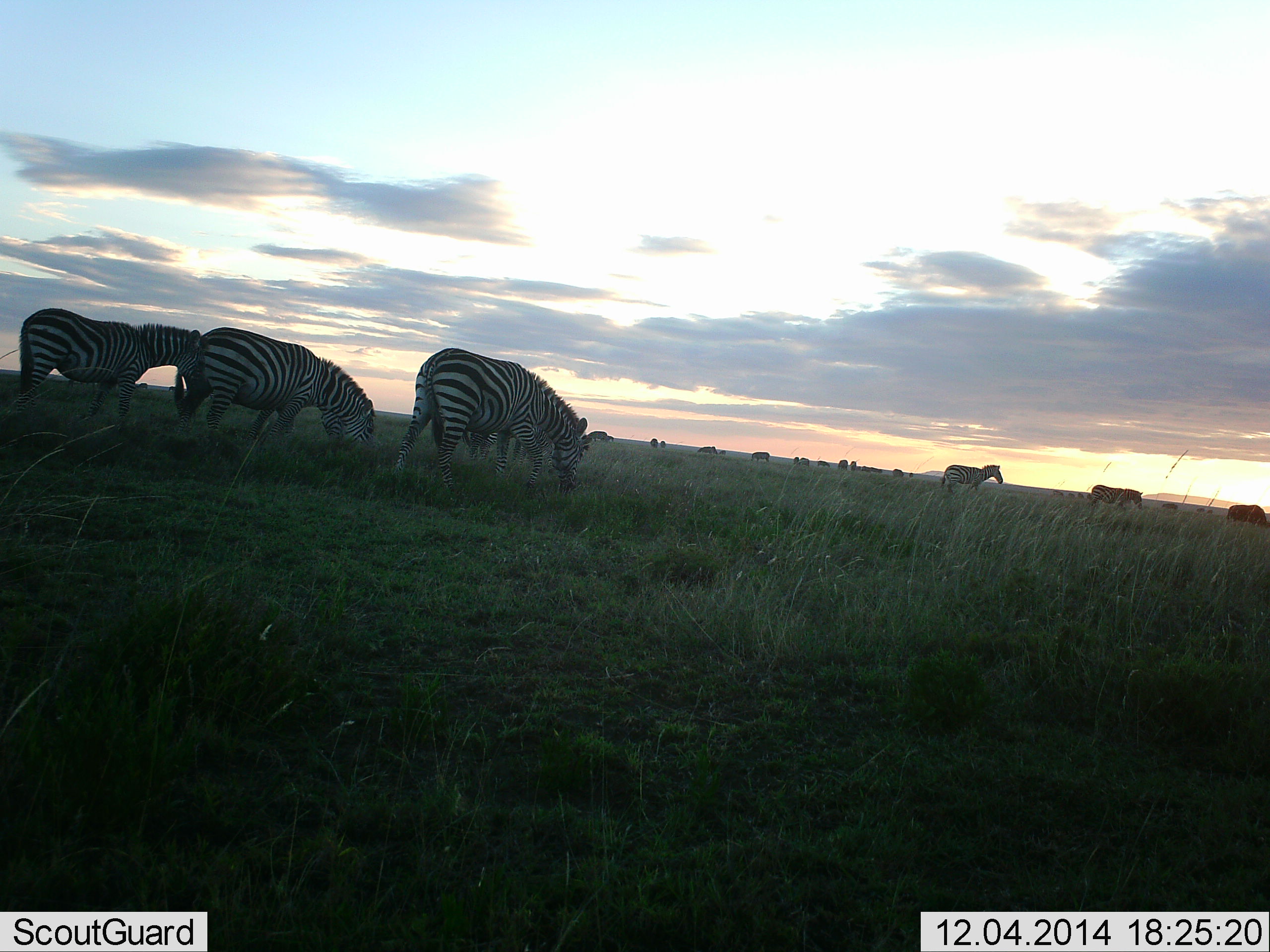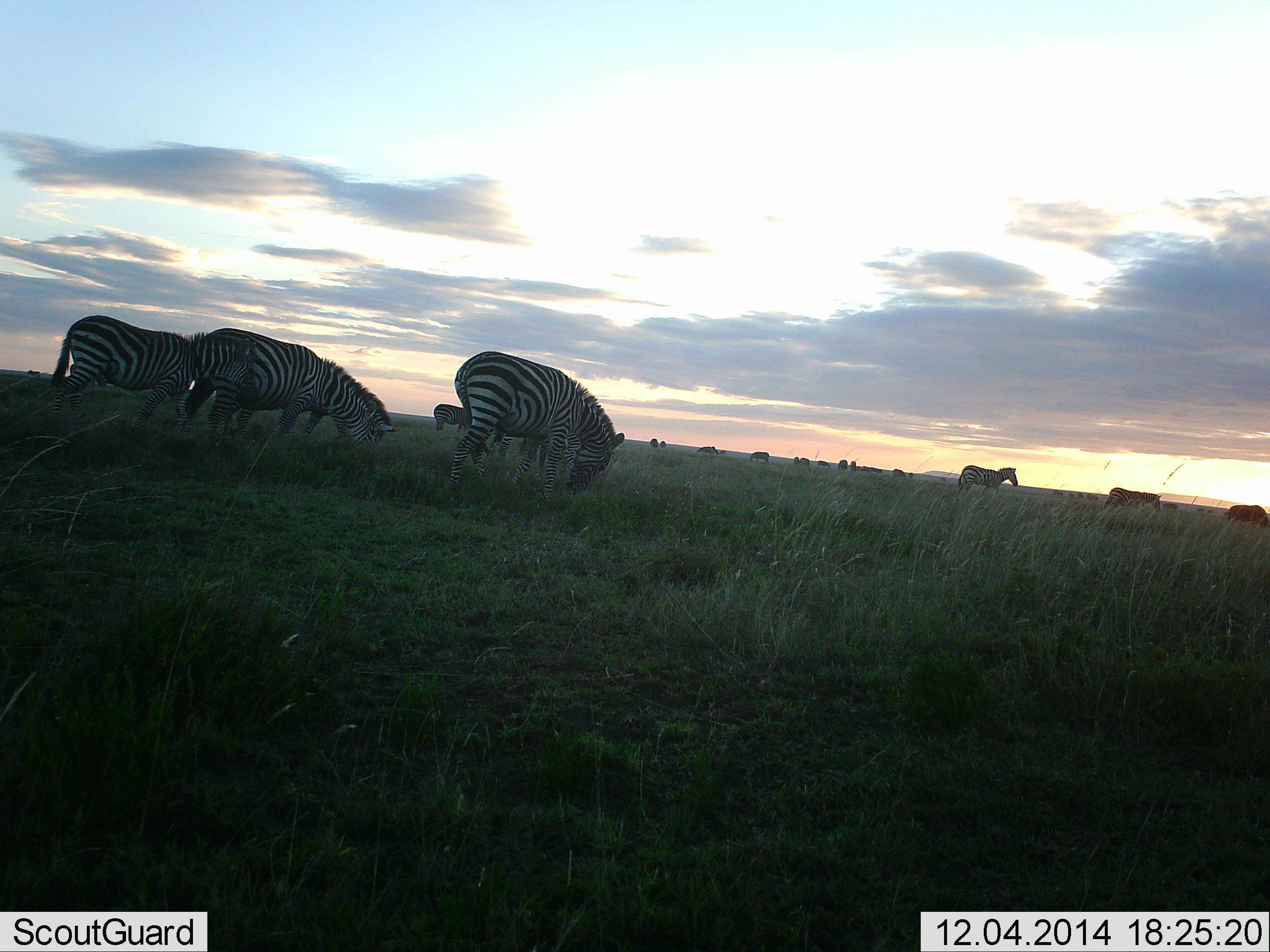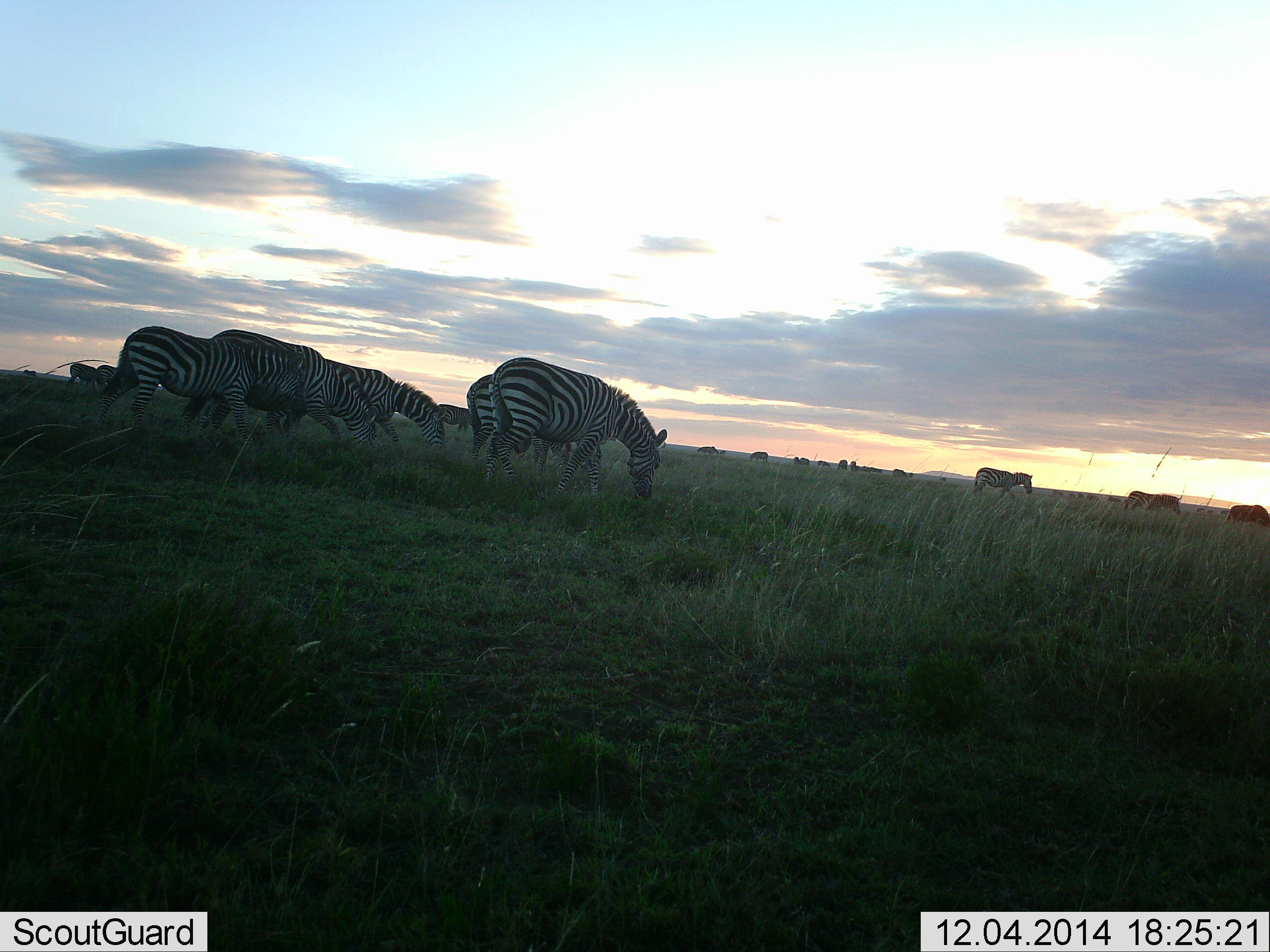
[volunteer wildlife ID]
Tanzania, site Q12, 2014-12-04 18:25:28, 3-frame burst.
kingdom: Animalia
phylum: Chordata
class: Mammalia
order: Perissodactyla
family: Equidae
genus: Equus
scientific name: Equus quagga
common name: plains zebra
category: zebra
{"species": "zebra (plains zebra) (Equus quagga)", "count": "11-50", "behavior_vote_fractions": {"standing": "36%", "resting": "9%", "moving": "73%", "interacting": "9%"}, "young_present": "0%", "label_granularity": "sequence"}